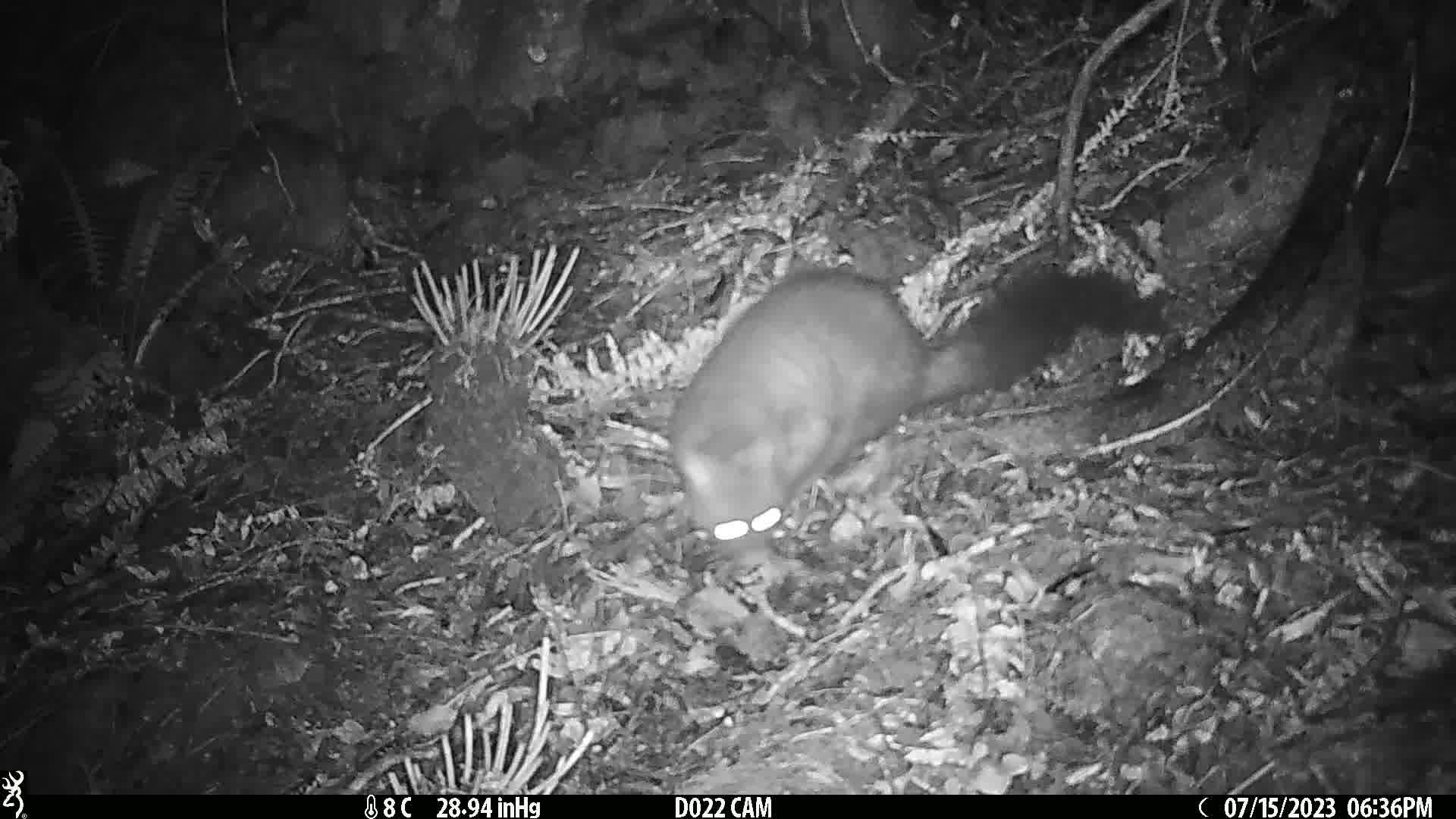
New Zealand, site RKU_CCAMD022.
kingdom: Animalia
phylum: Chordata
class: Mammalia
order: Diprotodontia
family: Phalangeridae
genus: Trichosurus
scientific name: Trichosurus vulpecula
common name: common brushtail possum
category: possum